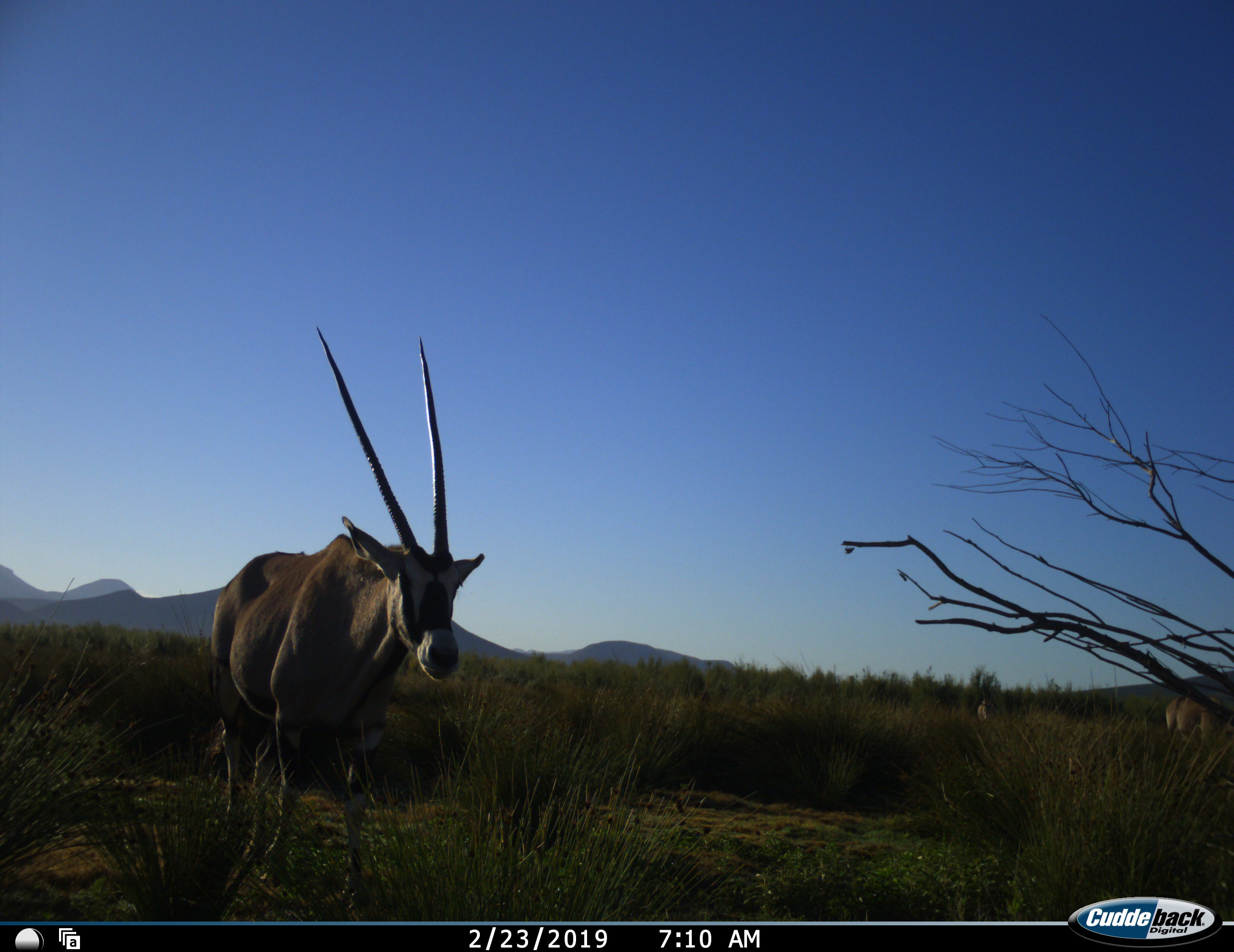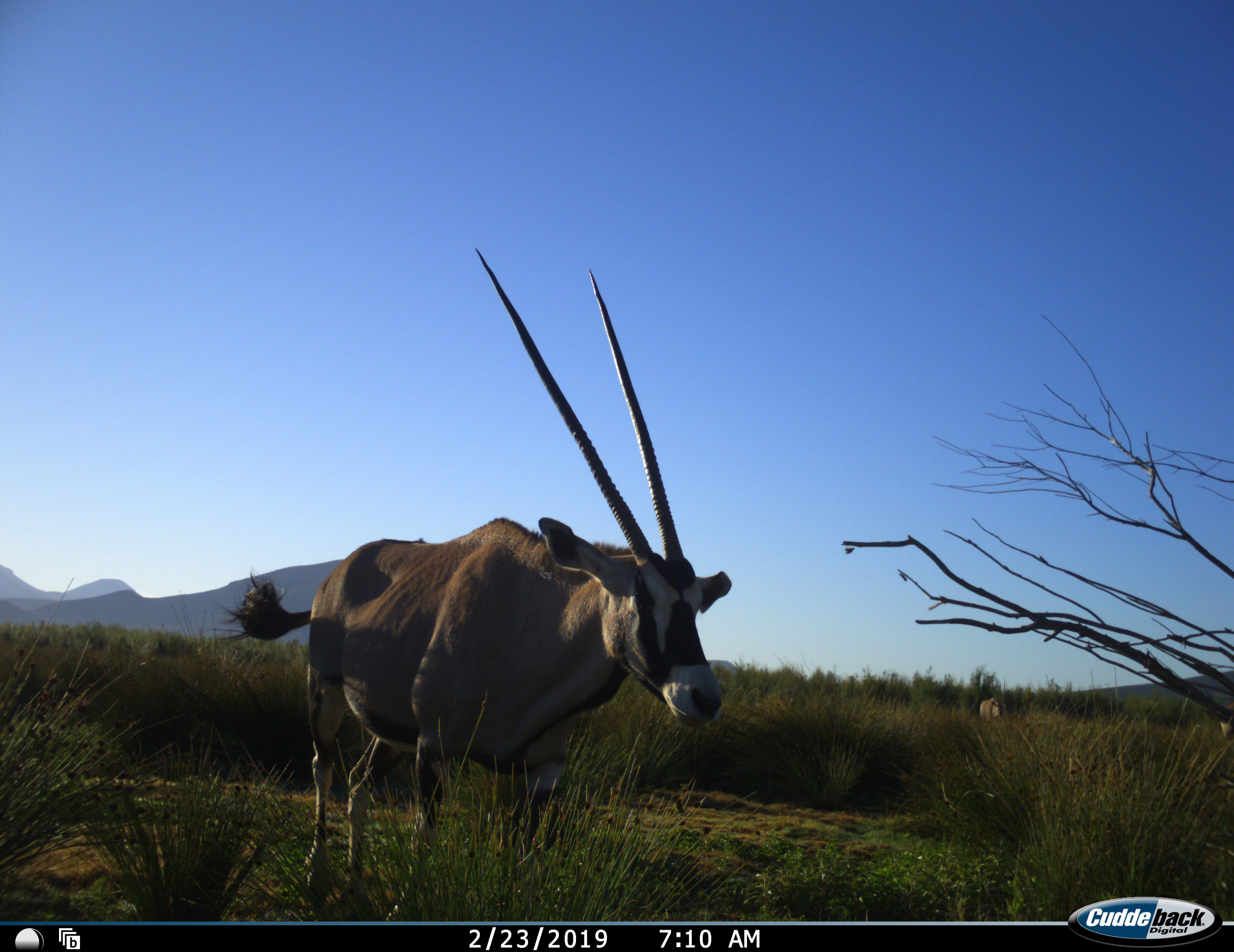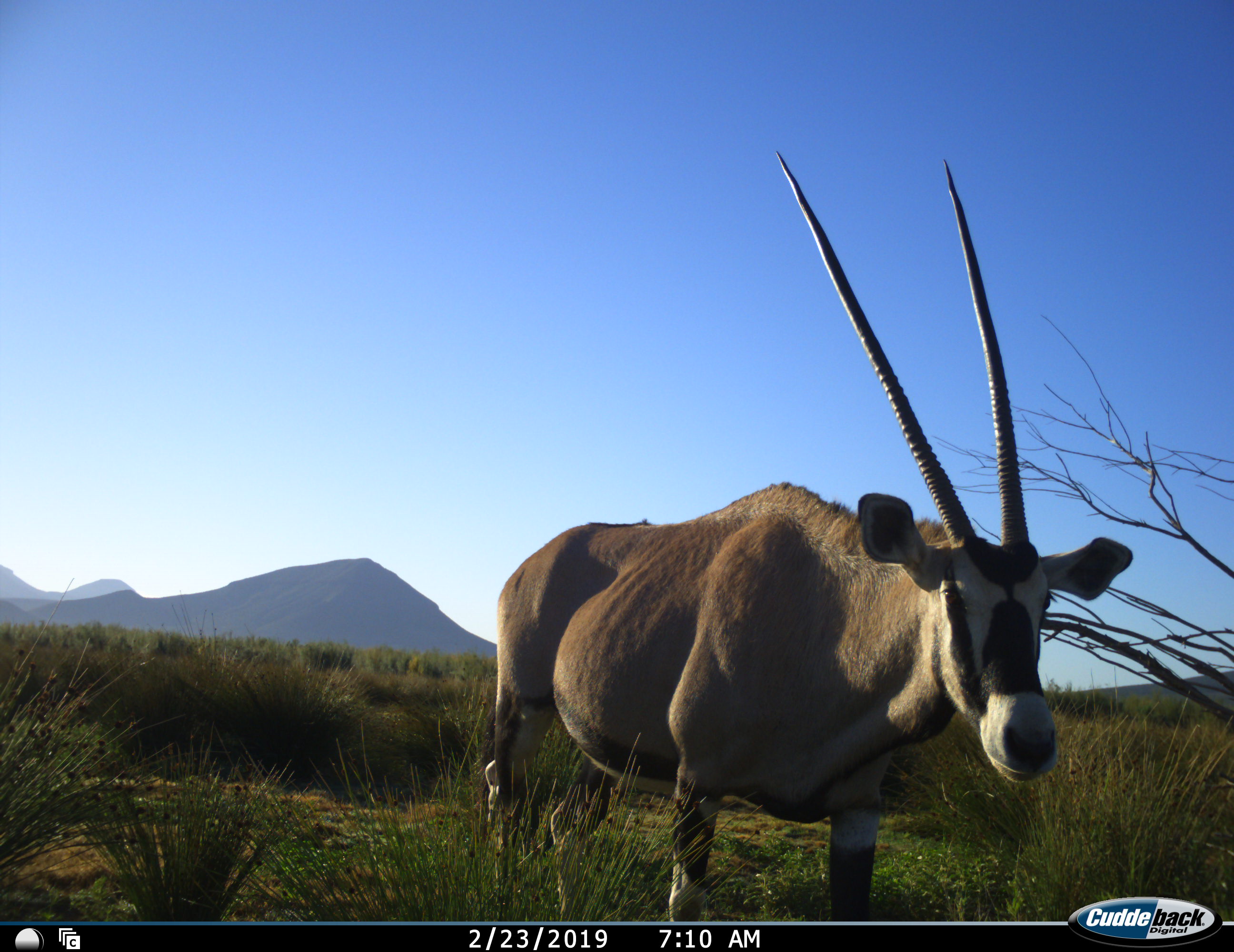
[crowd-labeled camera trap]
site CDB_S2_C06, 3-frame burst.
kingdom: Animalia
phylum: Chordata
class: Mammalia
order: Artiodactyla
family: Bovidae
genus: Oryx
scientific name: Oryx gazella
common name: gemsbok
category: oryx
Oryx (gemsbok) (Oryx gazella), count 1. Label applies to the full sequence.